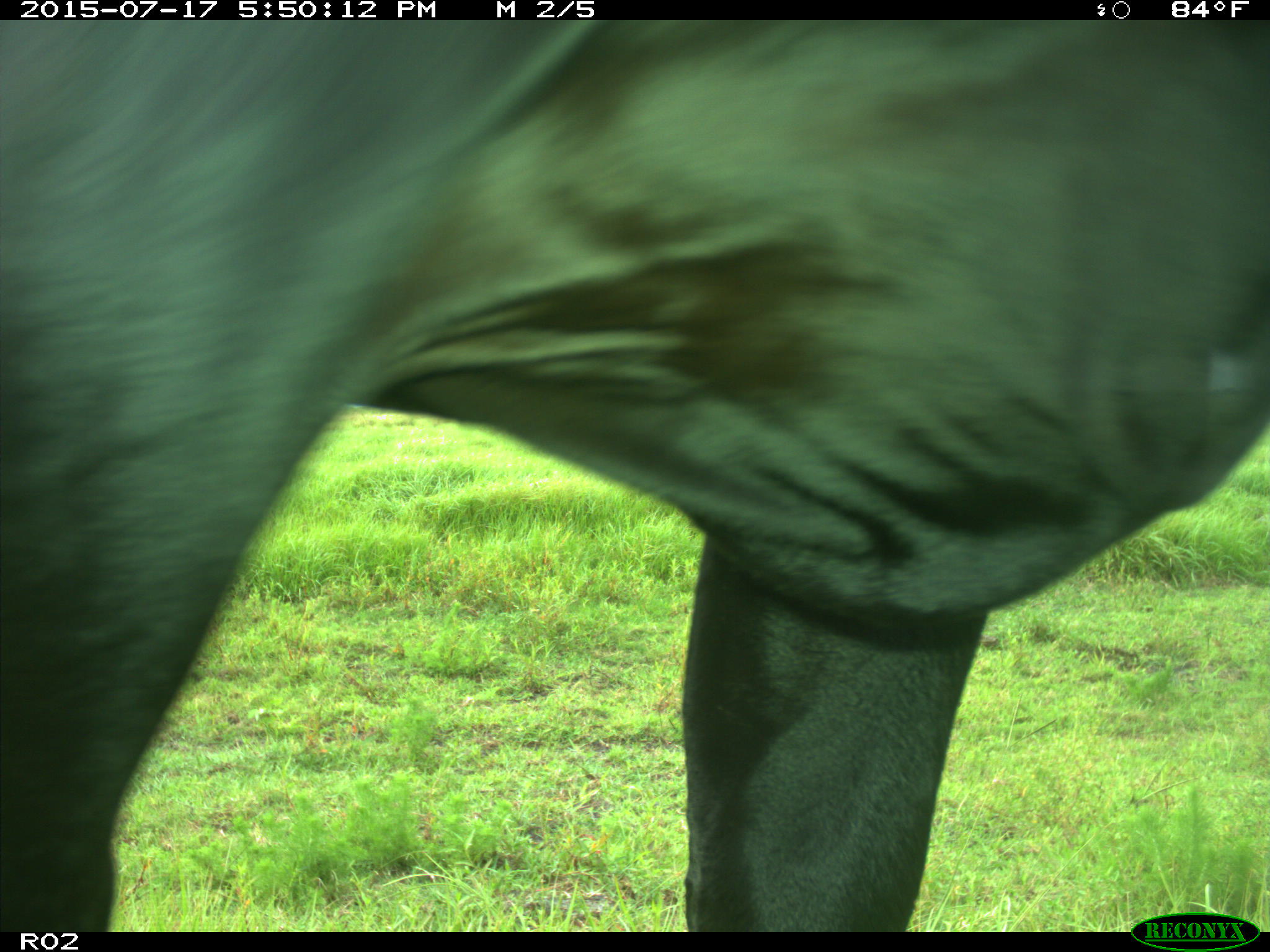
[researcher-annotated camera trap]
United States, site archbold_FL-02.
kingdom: Animalia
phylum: Chordata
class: Mammalia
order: Artiodactyla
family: Bovidae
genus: Bos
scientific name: Bos taurus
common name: domestic cow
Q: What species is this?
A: Bos taurus (domestic cow).